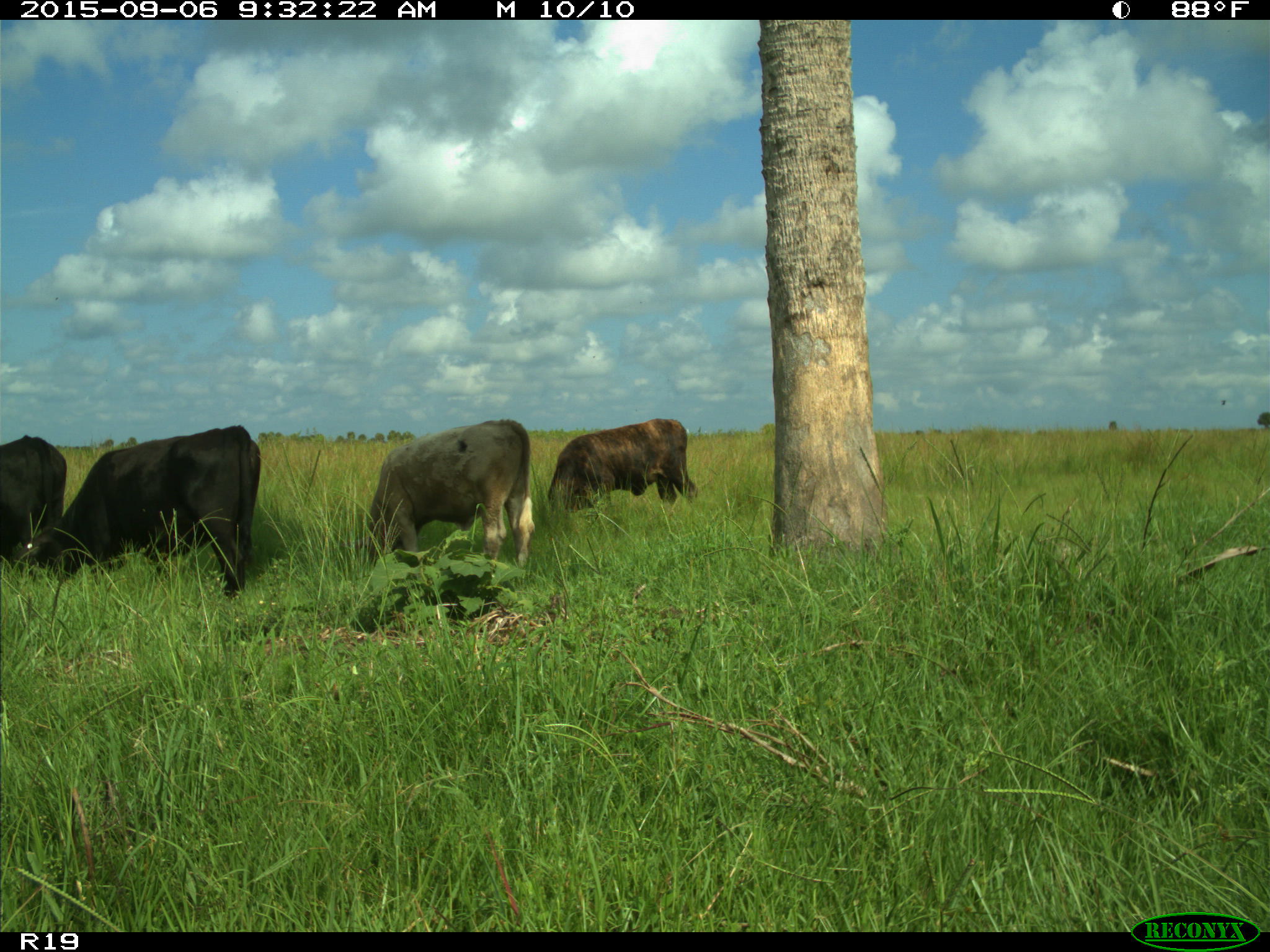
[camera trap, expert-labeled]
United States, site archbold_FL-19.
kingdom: Animalia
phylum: Chordata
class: Mammalia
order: Artiodactyla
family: Bovidae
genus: Bos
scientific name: Bos taurus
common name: domestic cow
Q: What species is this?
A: Bos taurus (domestic cow).